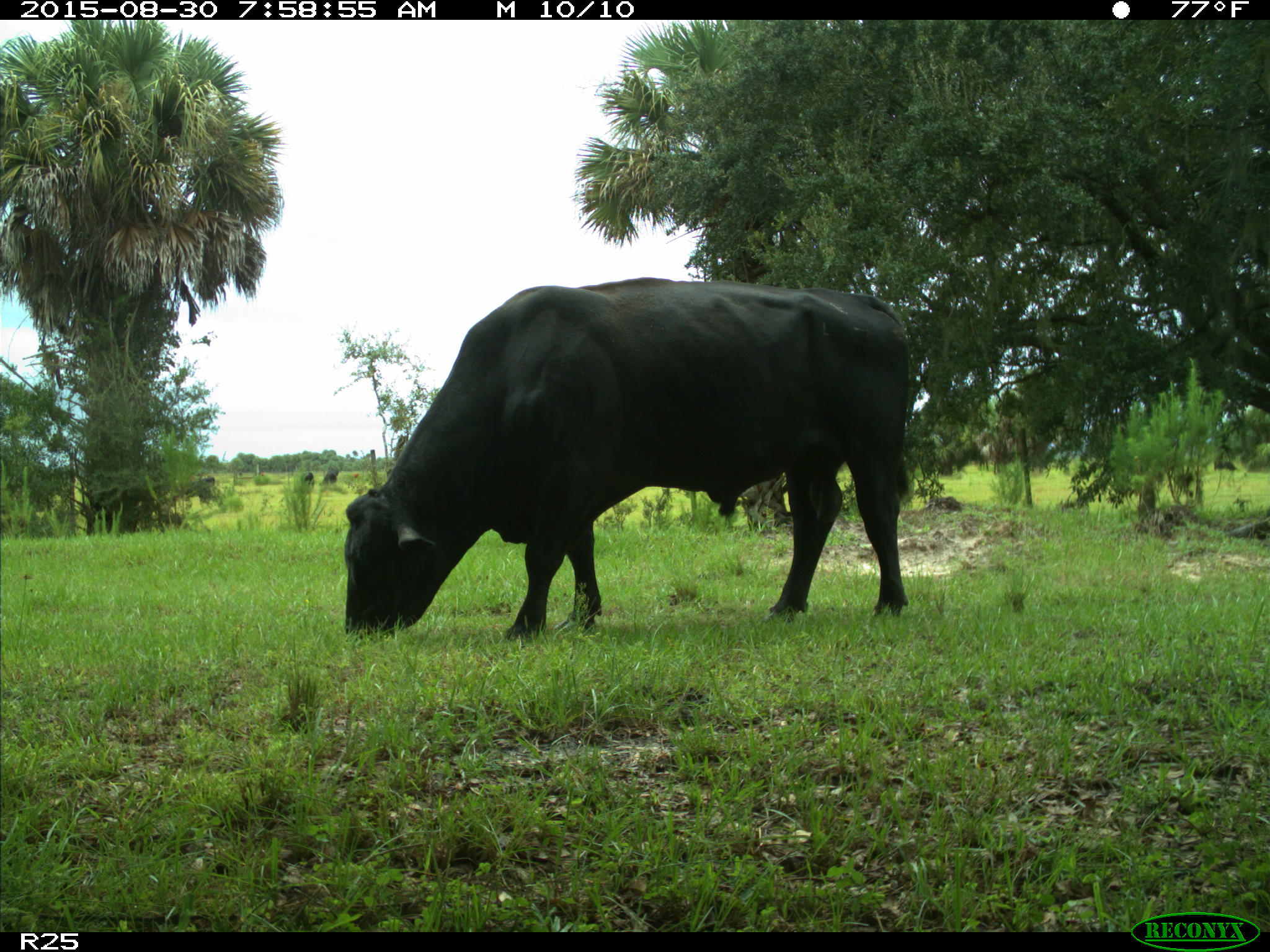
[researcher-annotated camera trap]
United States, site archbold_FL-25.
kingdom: Animalia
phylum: Chordata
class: Mammalia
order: Artiodactyla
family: Bovidae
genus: Bos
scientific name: Bos taurus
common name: domestic cow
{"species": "Bos taurus (domestic cow)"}